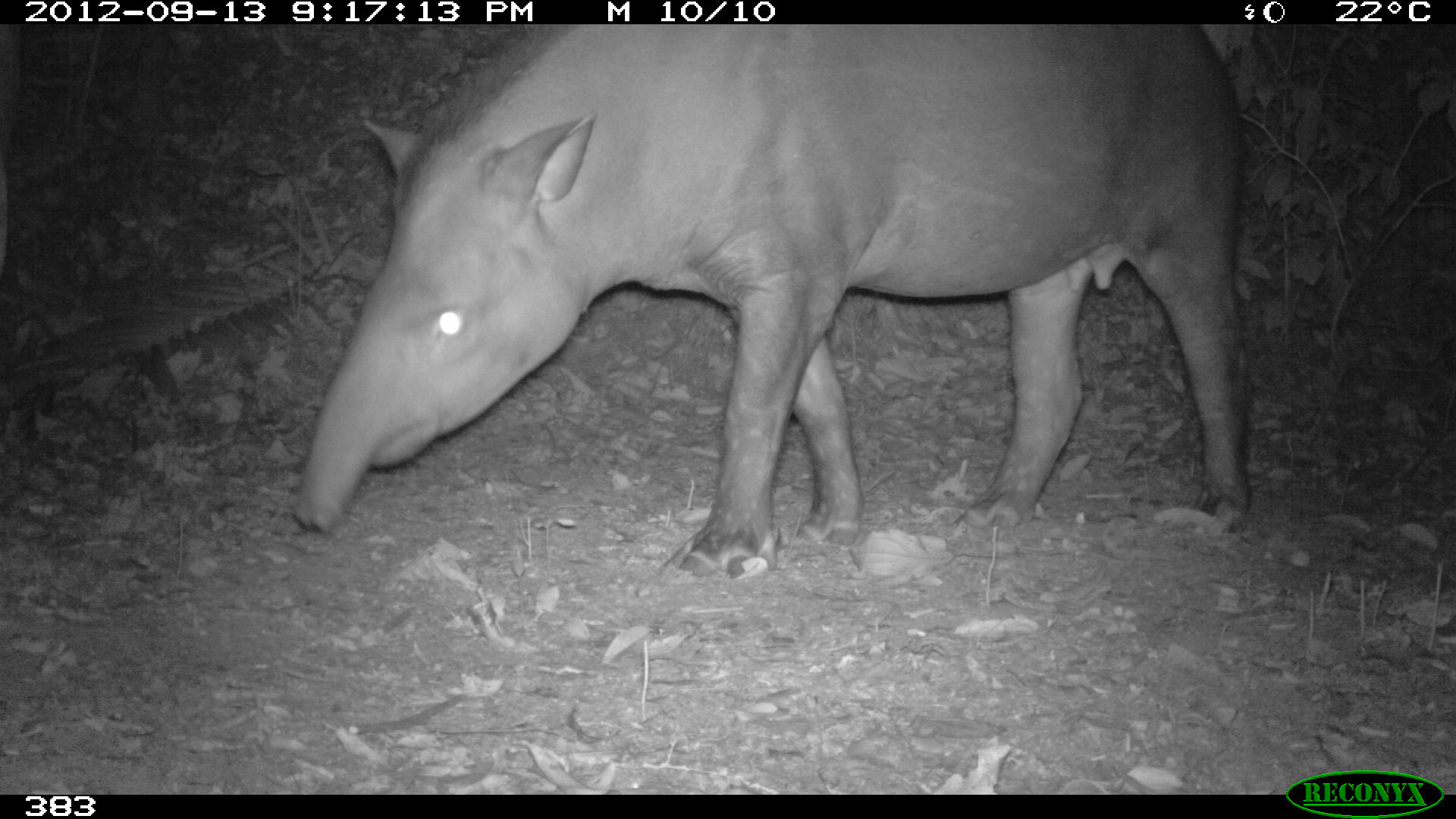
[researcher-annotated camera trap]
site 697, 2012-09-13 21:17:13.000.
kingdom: Animalia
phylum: Chordata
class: Mammalia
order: Perissodactyla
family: Tapiridae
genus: Tapirus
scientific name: Tapirus terrestris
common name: south american tapir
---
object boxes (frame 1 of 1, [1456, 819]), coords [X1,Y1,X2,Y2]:
tapirus terrestris: [294,24,1249,579]